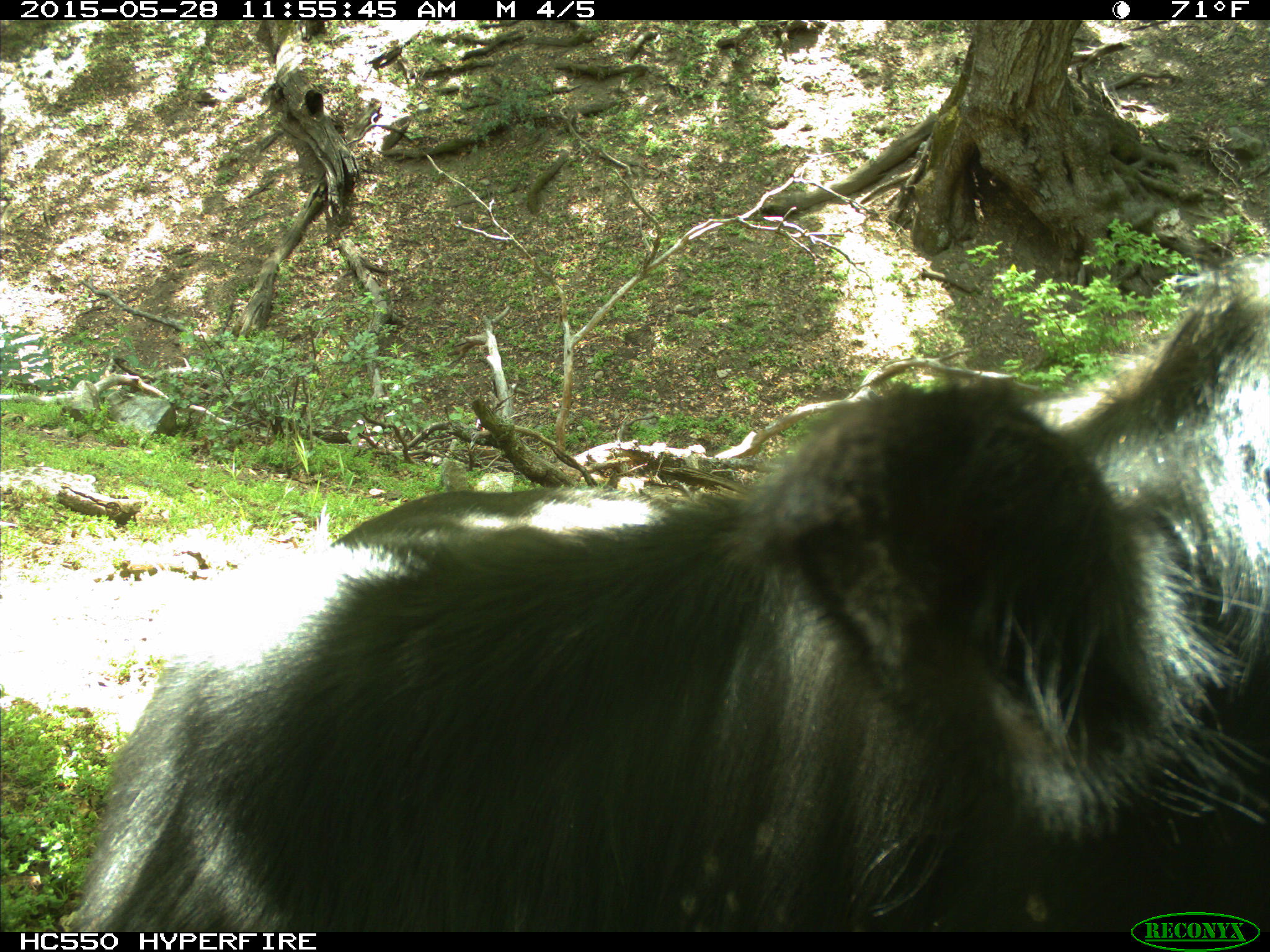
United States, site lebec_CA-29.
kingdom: Animalia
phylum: Chordata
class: Mammalia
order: Artiodactyla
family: Bovidae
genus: Bos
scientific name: Bos taurus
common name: domestic cow